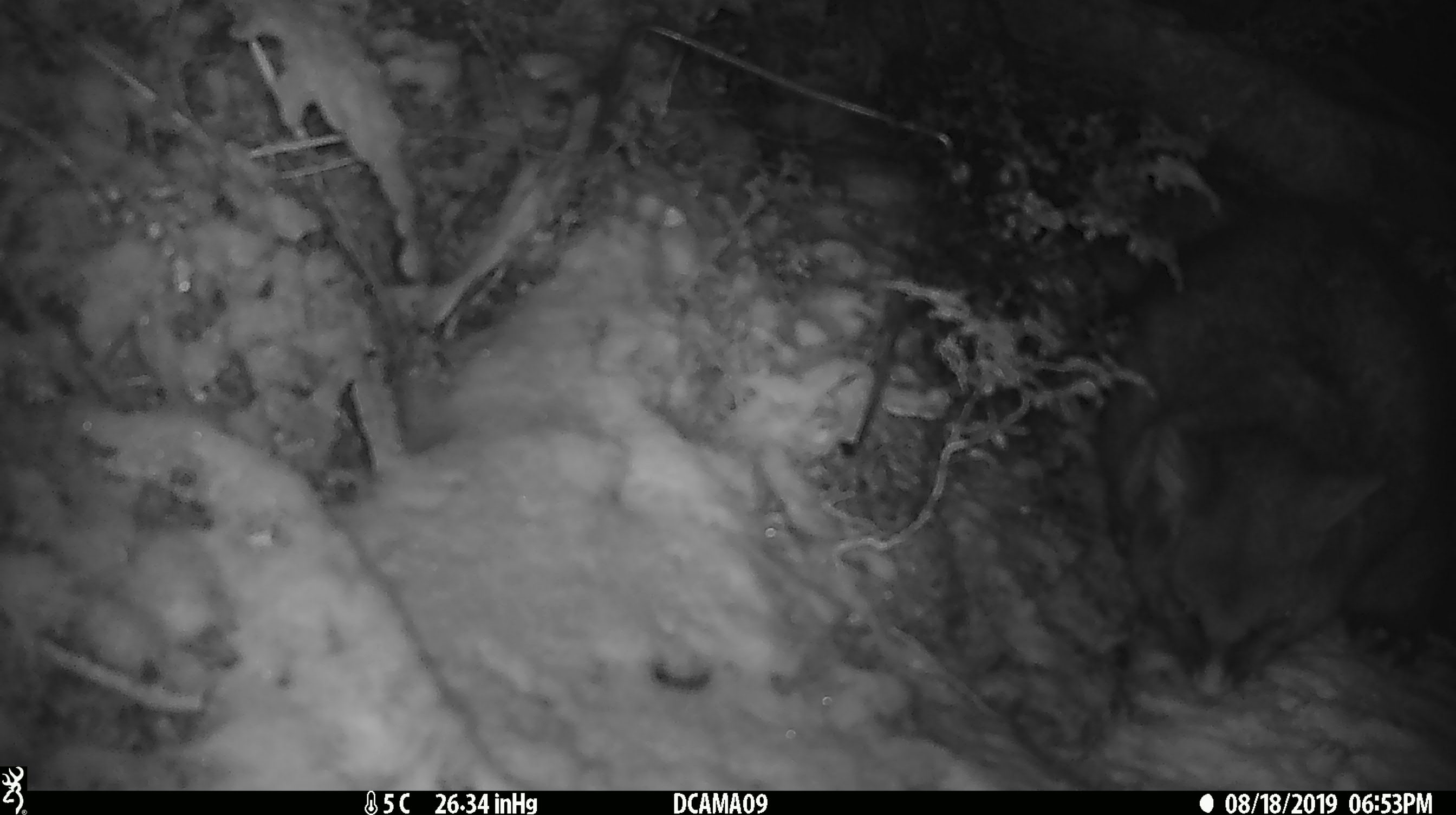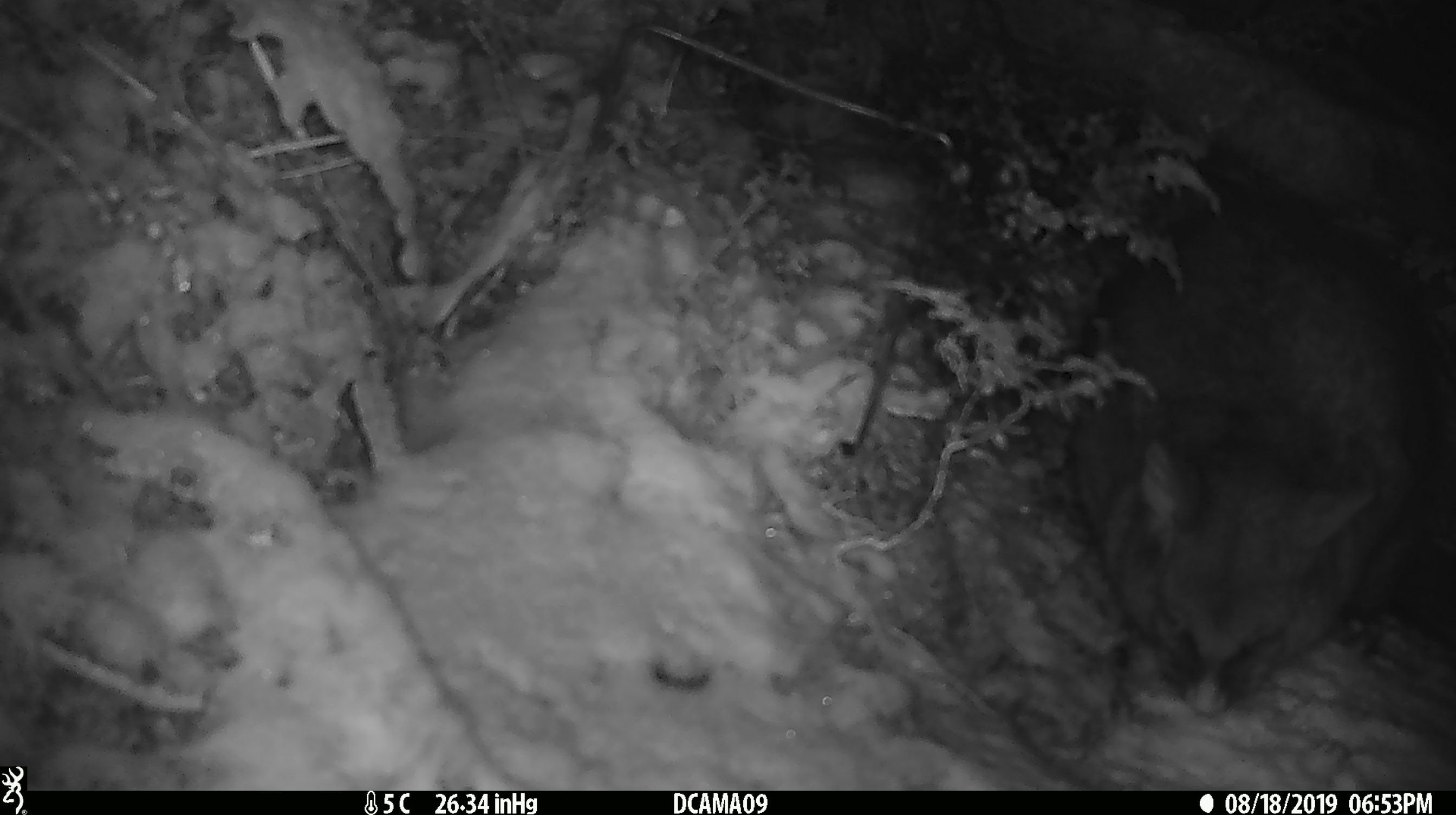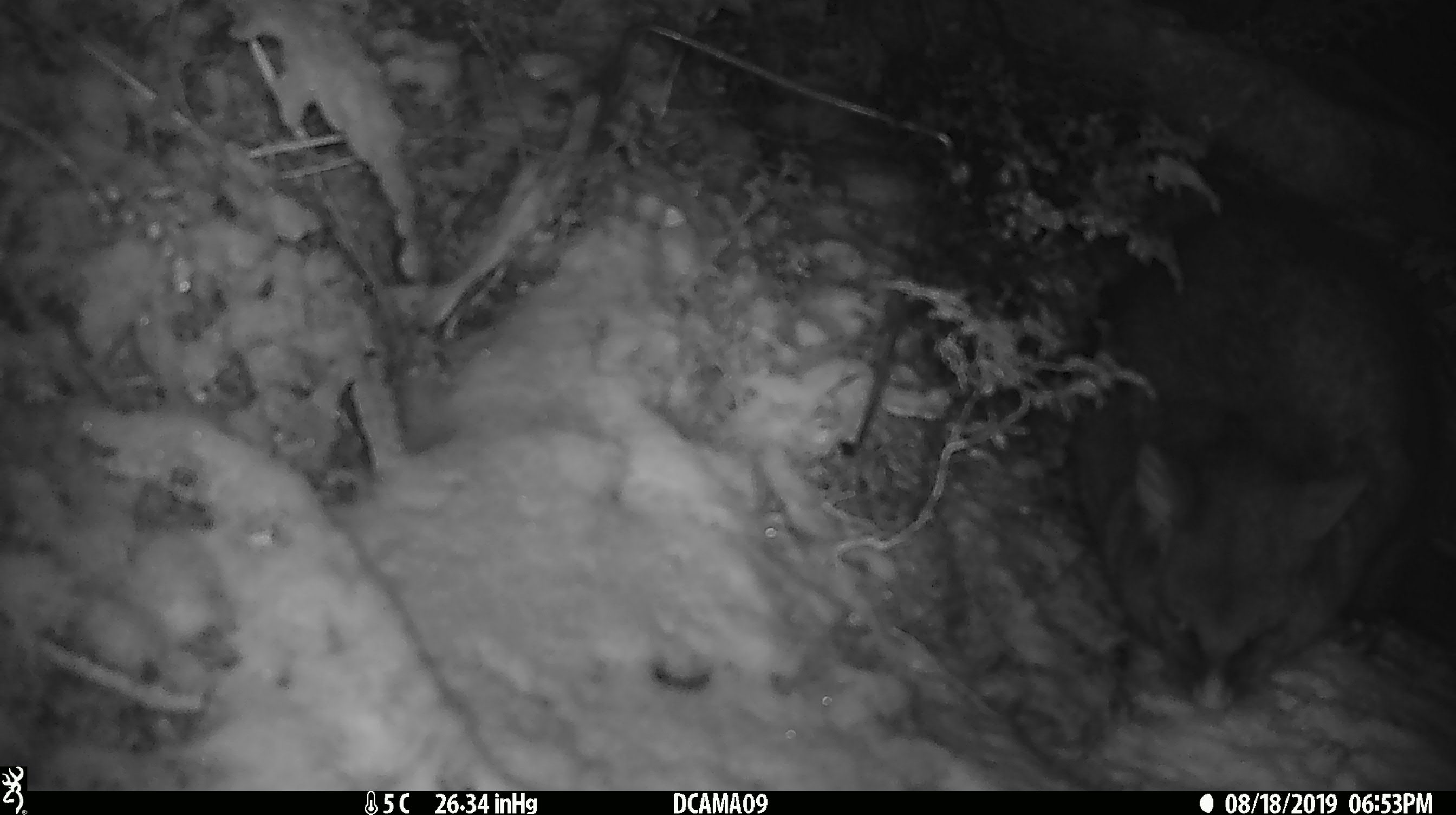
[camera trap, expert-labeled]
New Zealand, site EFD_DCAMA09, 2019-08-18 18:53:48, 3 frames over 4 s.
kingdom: Animalia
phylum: Chordata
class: Mammalia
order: Diprotodontia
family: Phalangeridae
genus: Trichosurus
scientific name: Trichosurus vulpecula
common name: common brushtail possum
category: possum